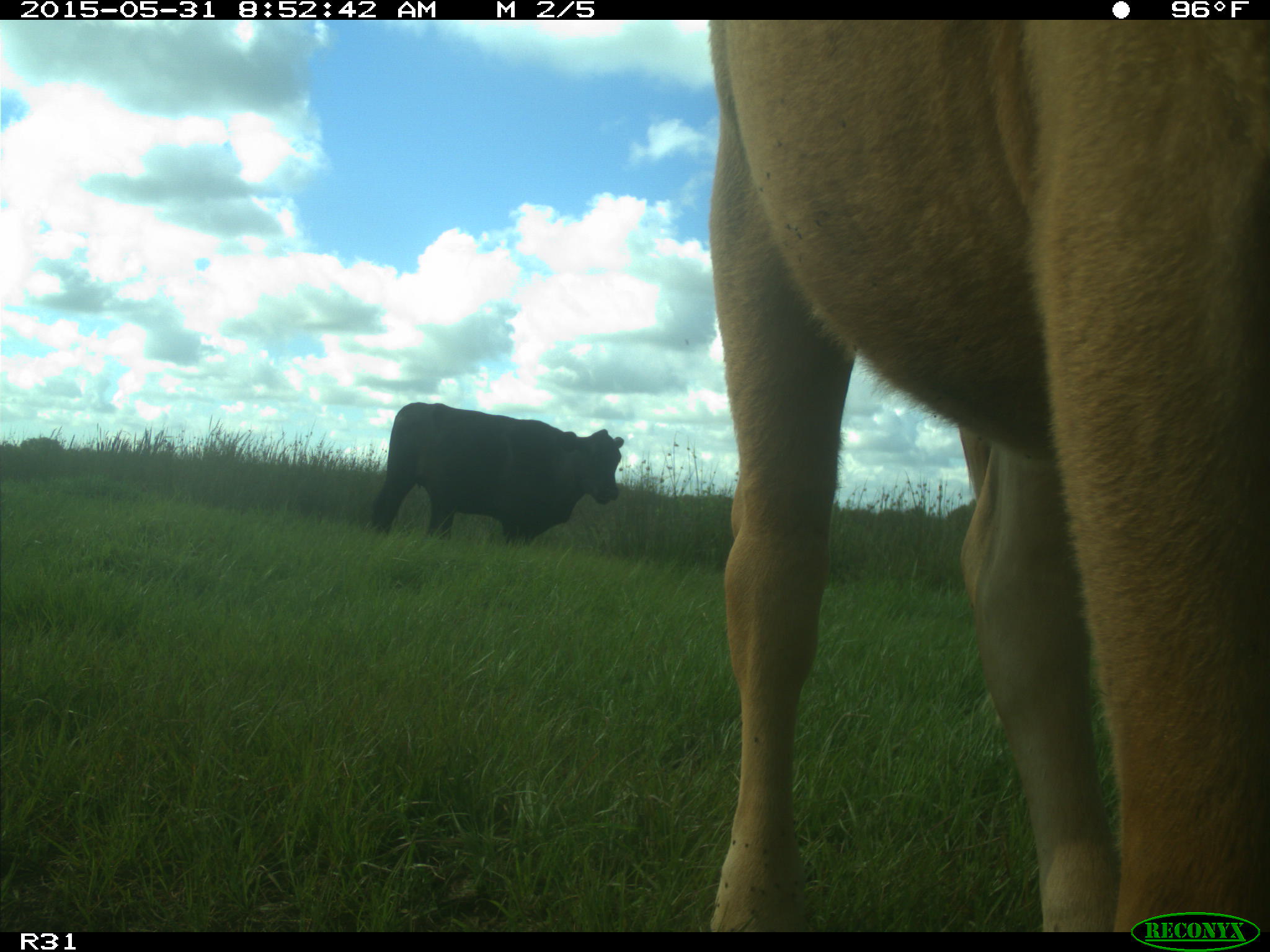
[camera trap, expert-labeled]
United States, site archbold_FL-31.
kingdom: Animalia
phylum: Chordata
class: Mammalia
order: Artiodactyla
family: Bovidae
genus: Bos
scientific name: Bos taurus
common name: domestic cow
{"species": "Bos taurus (domestic cow)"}